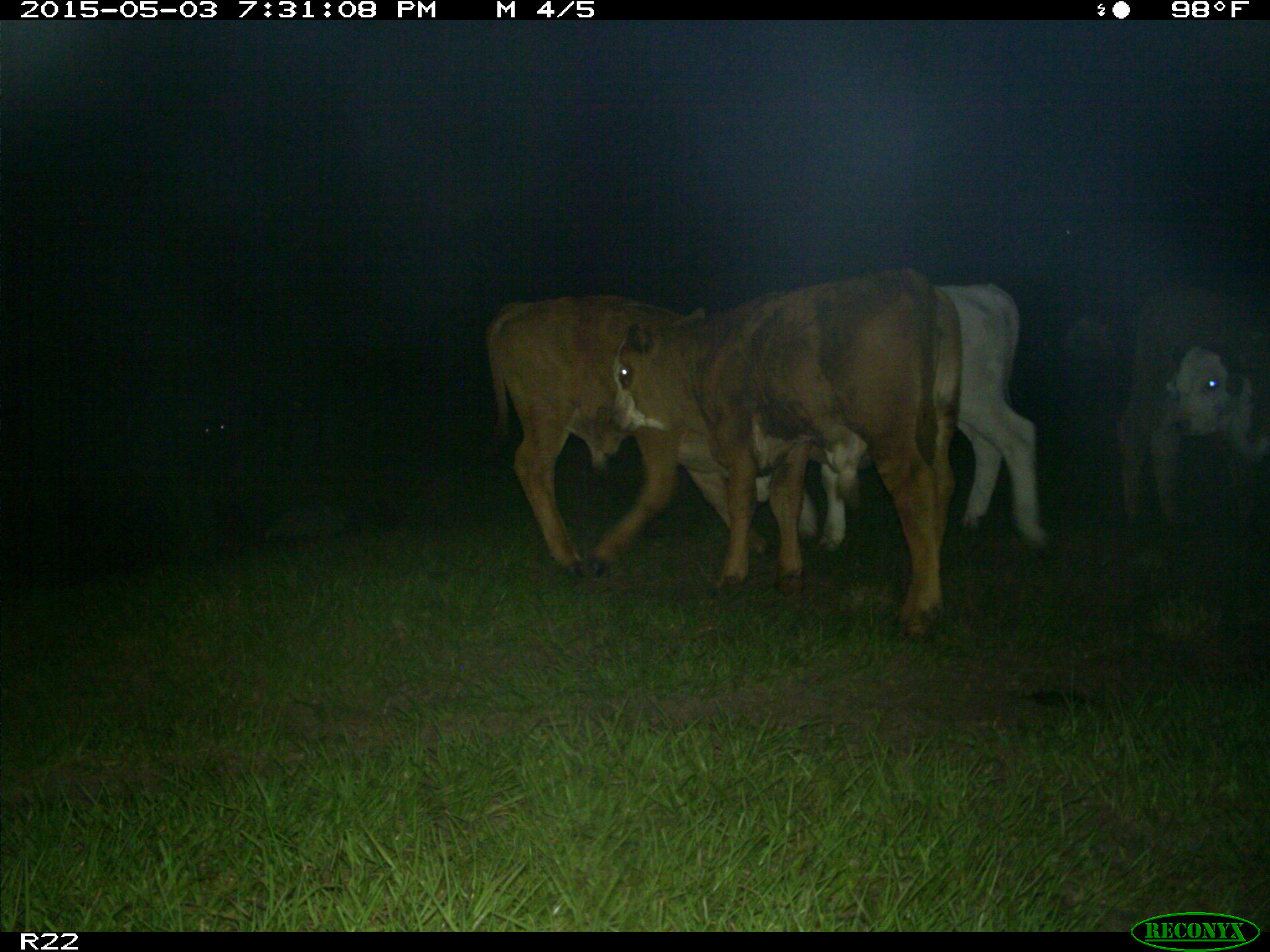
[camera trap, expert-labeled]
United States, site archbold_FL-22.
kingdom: Animalia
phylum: Chordata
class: Mammalia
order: Artiodactyla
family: Bovidae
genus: Bos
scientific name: Bos taurus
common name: domestic cow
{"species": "Bos taurus (domestic cow)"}